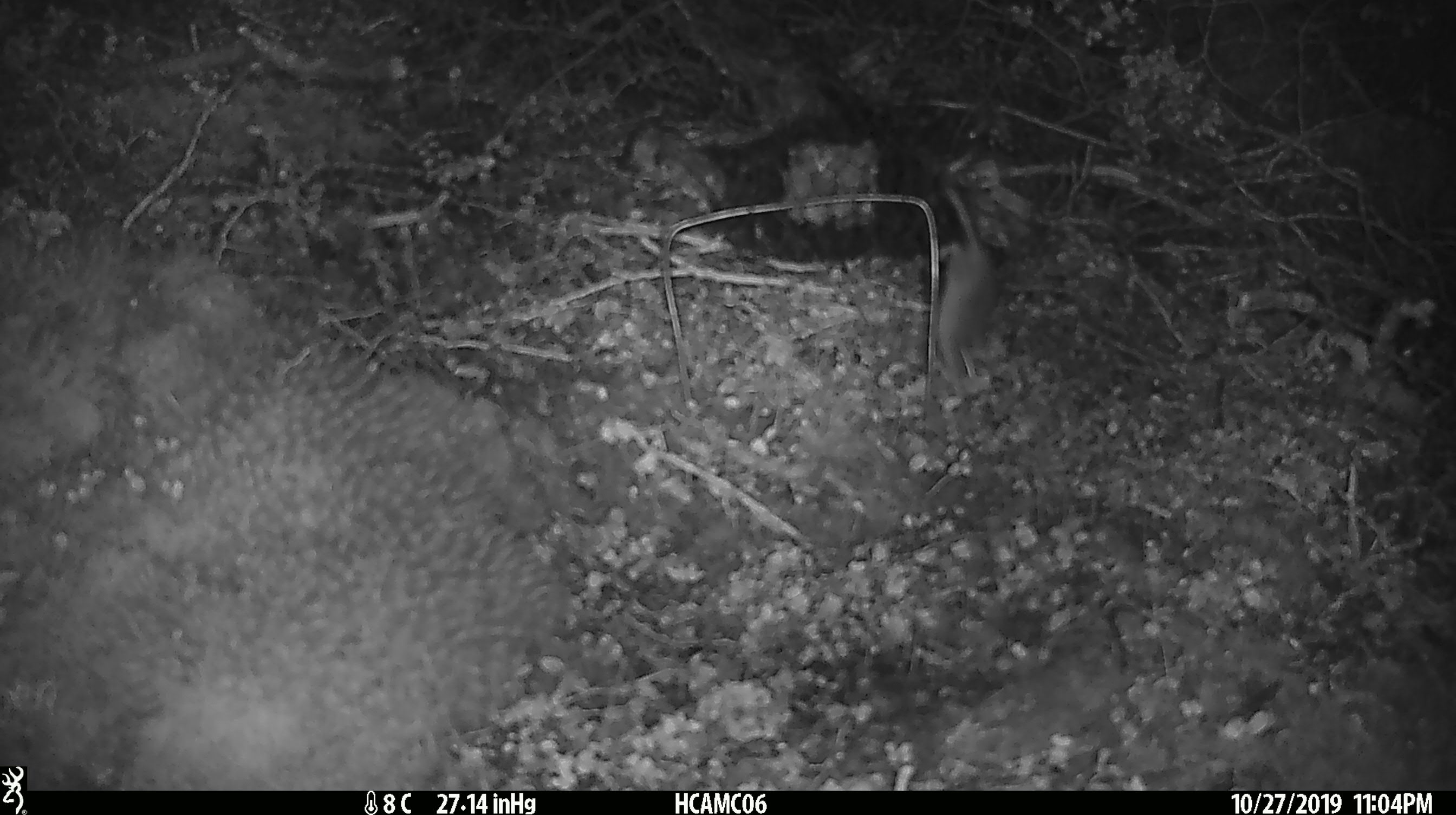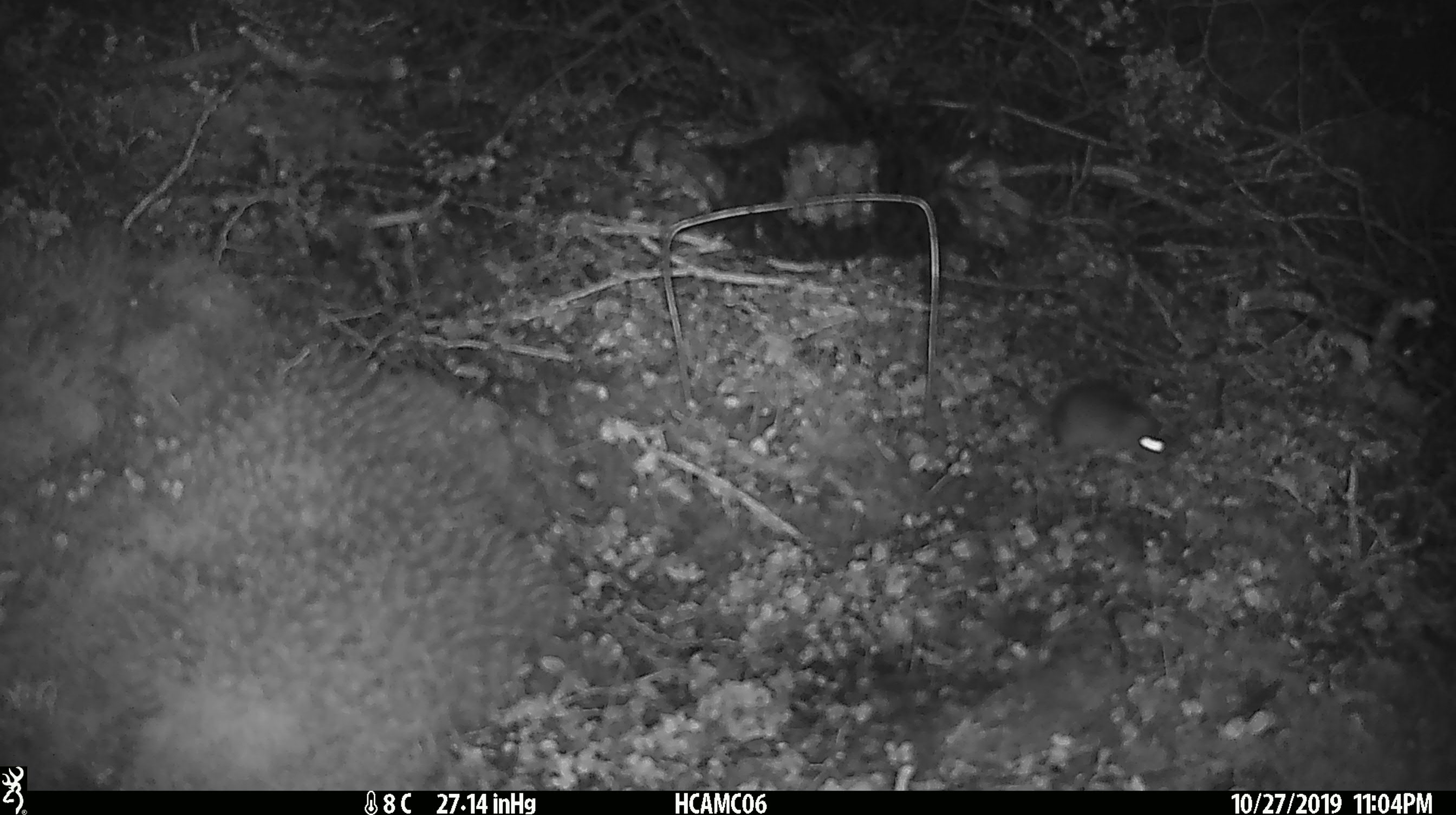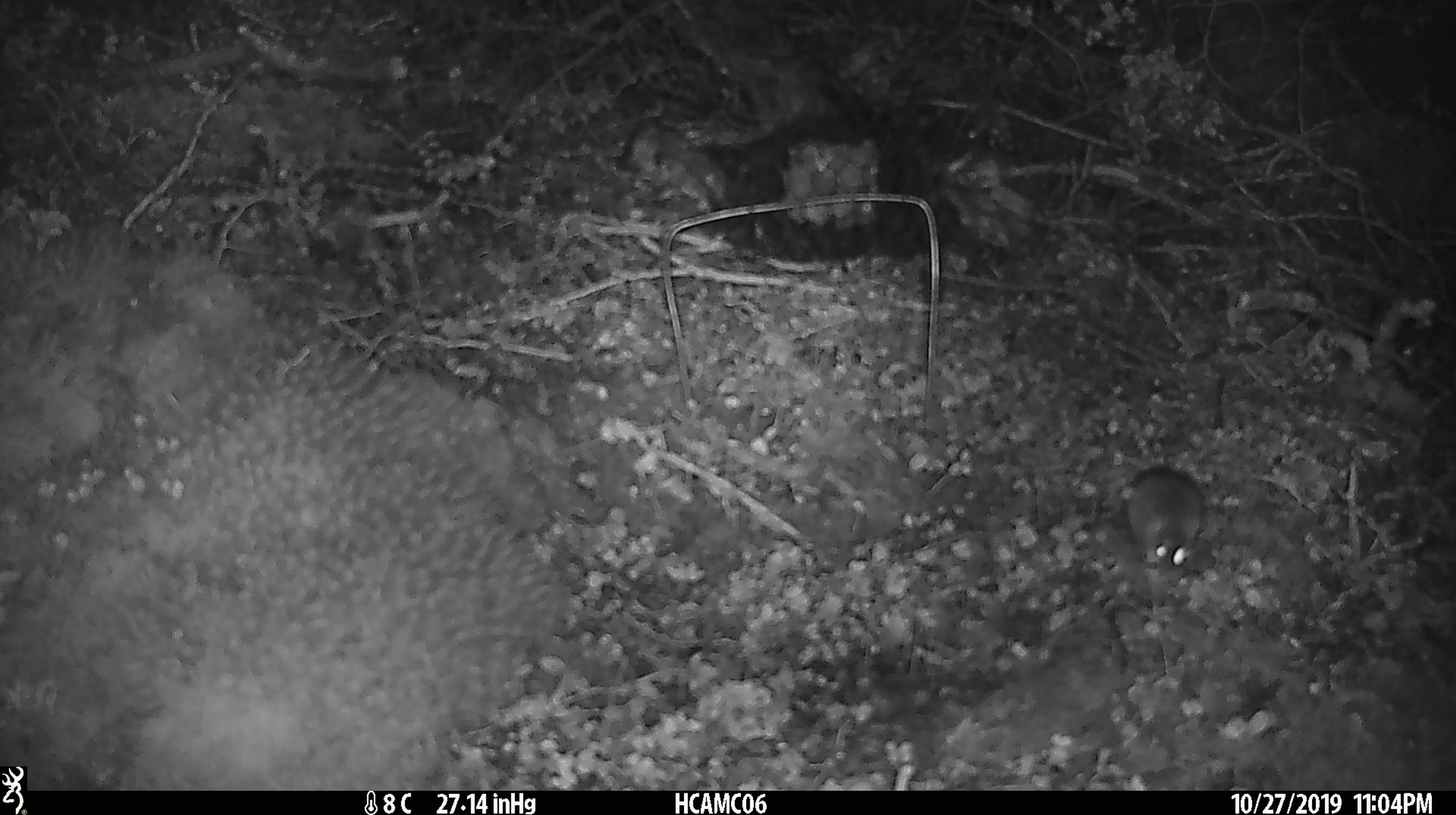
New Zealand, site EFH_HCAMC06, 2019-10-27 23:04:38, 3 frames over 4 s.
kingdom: Animalia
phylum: Chordata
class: Mammalia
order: Rodentia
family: Muridae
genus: Mus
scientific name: Mus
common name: mouse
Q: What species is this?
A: Mouse (Mus).